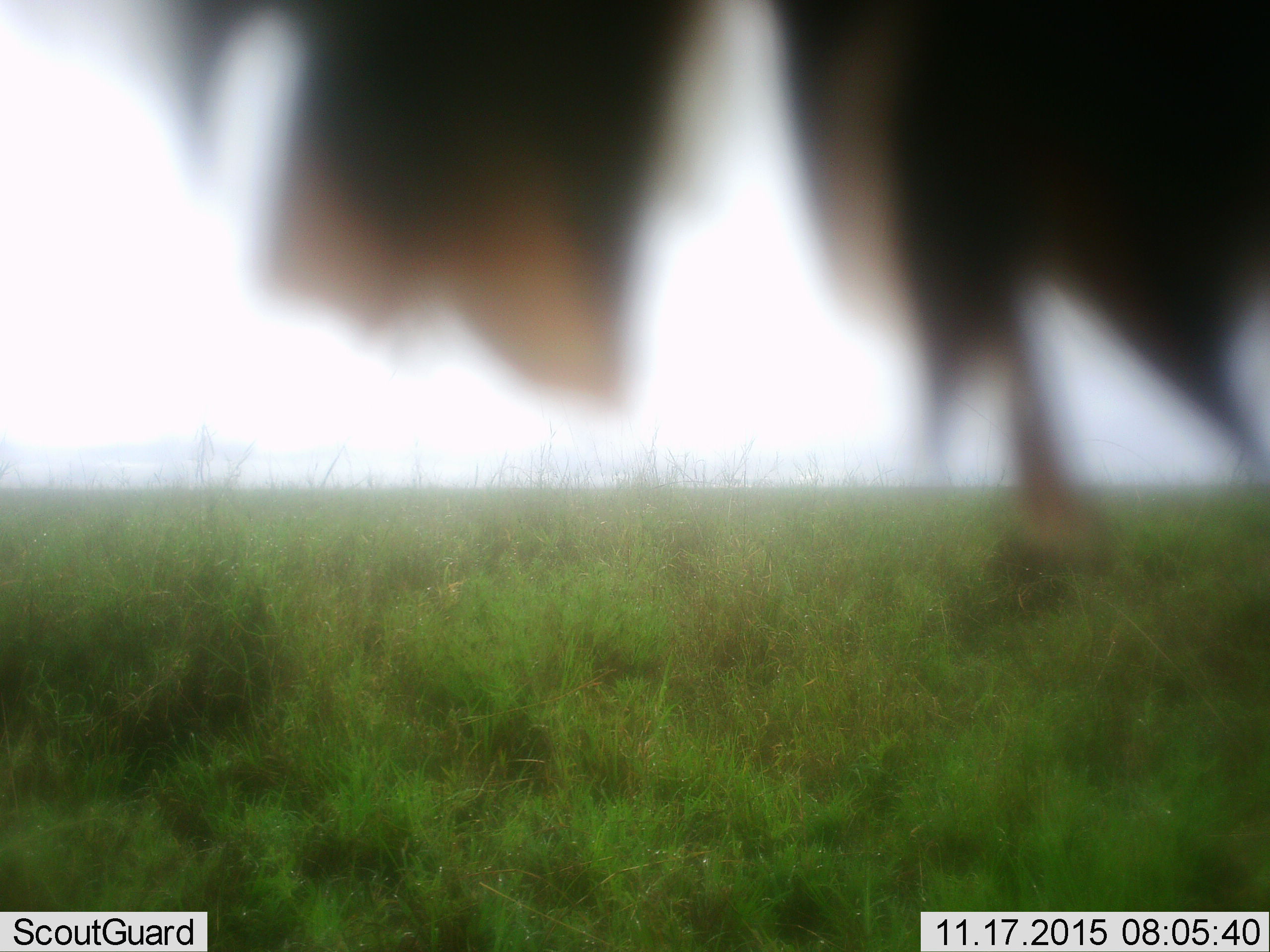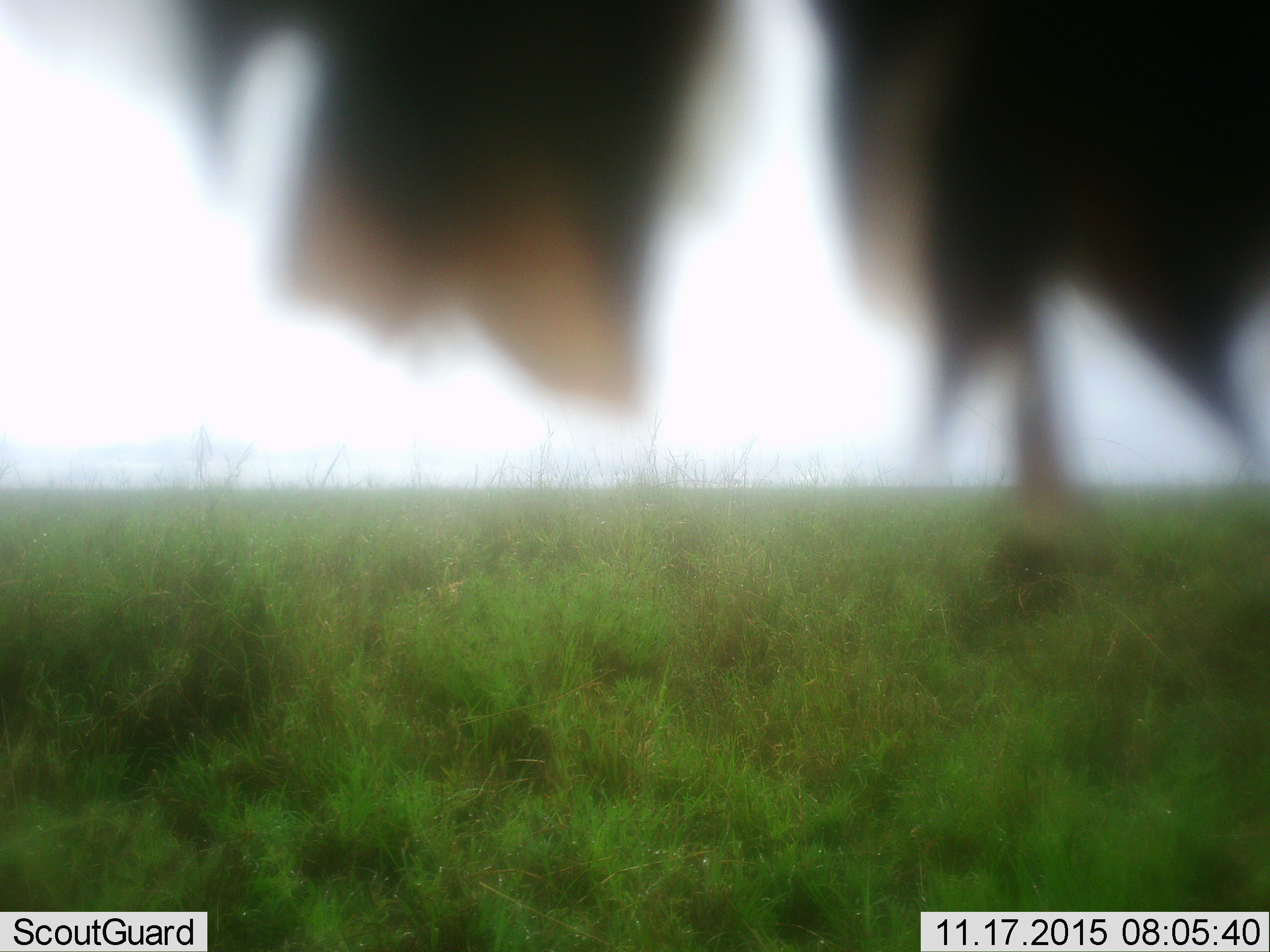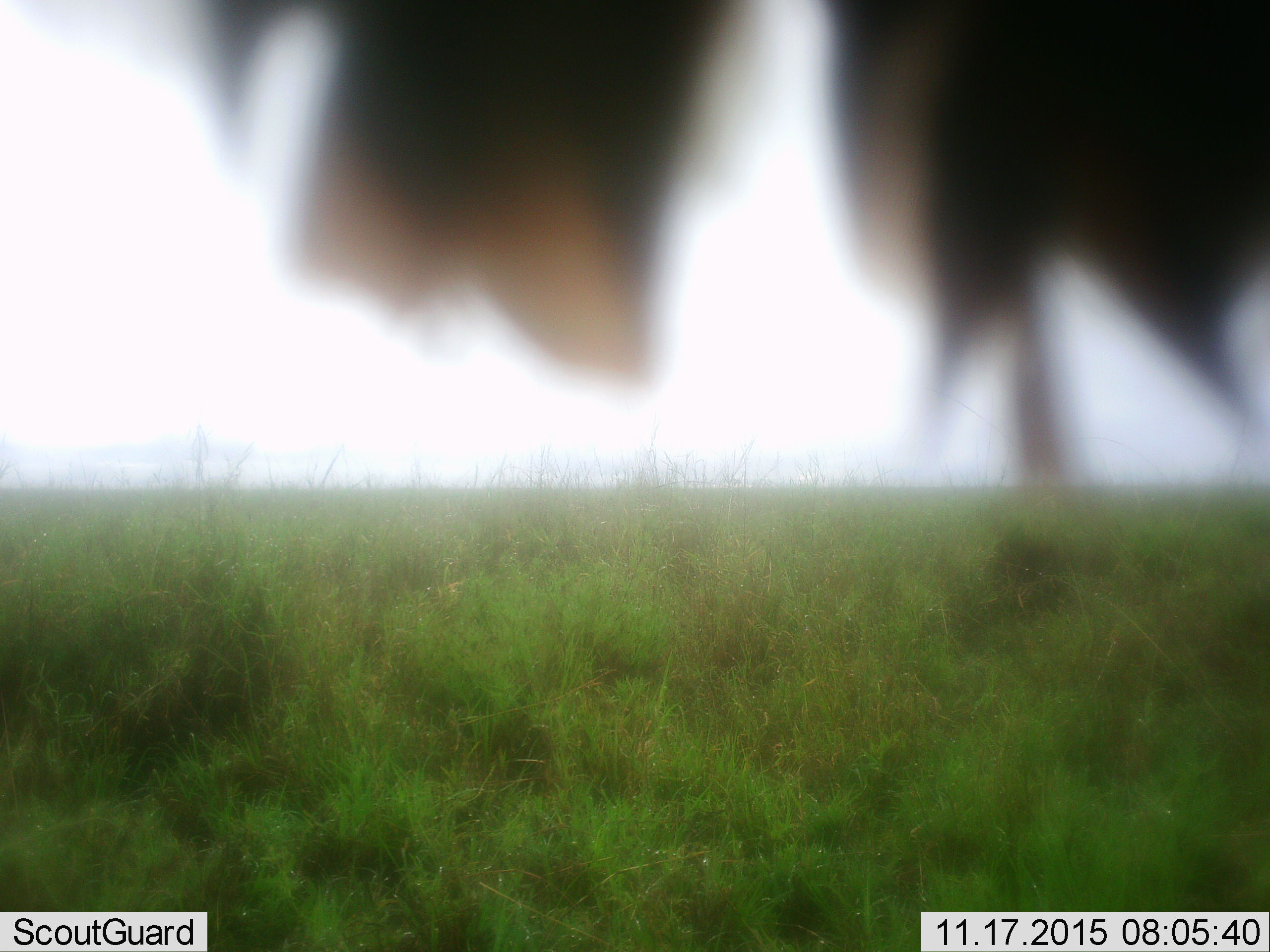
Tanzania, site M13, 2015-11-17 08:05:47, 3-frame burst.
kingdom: Animalia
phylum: Chordata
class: Aves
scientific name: Aves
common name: bird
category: otherbird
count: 1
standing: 0%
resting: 100%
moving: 0%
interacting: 0%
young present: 0%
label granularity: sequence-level